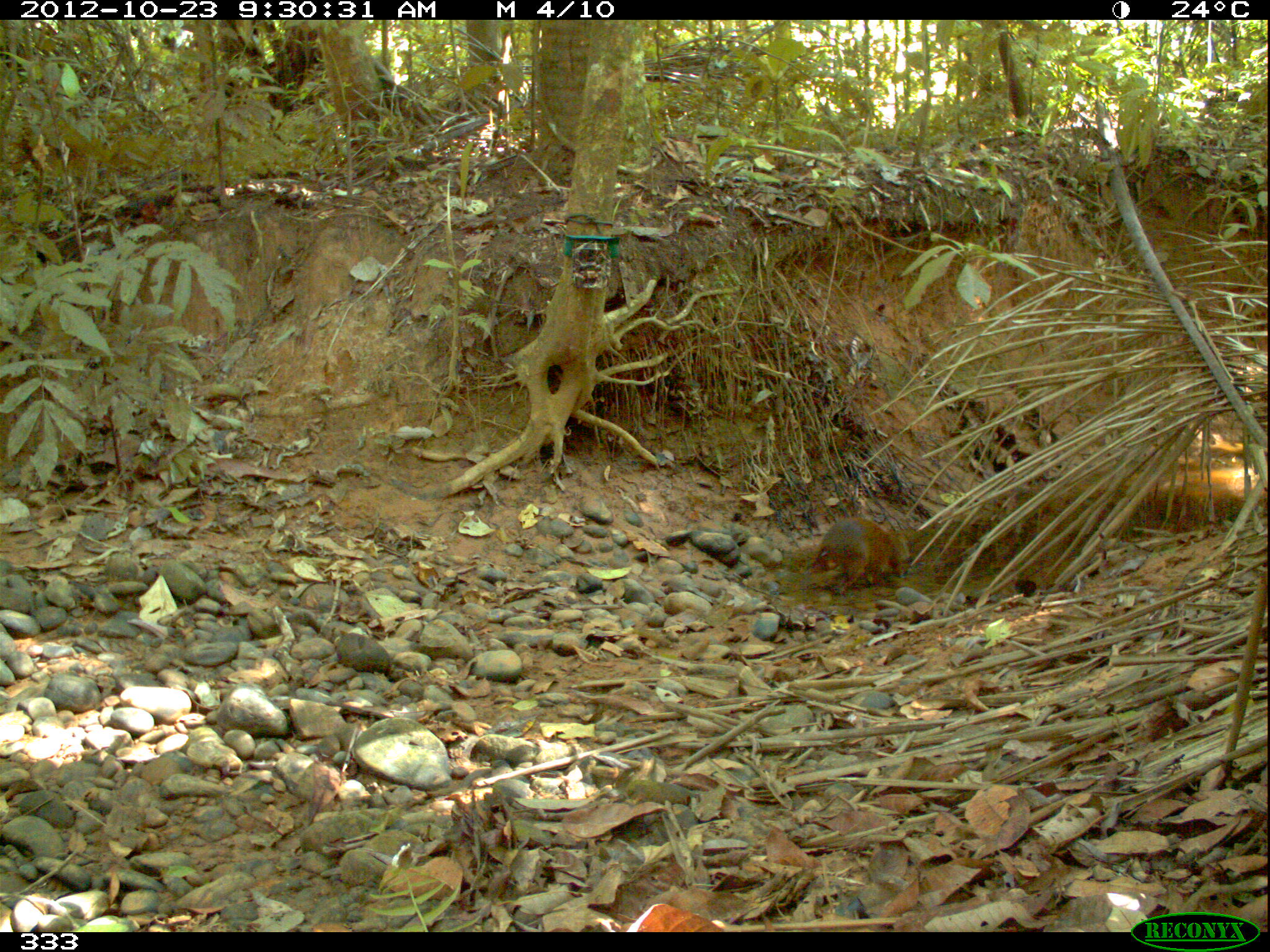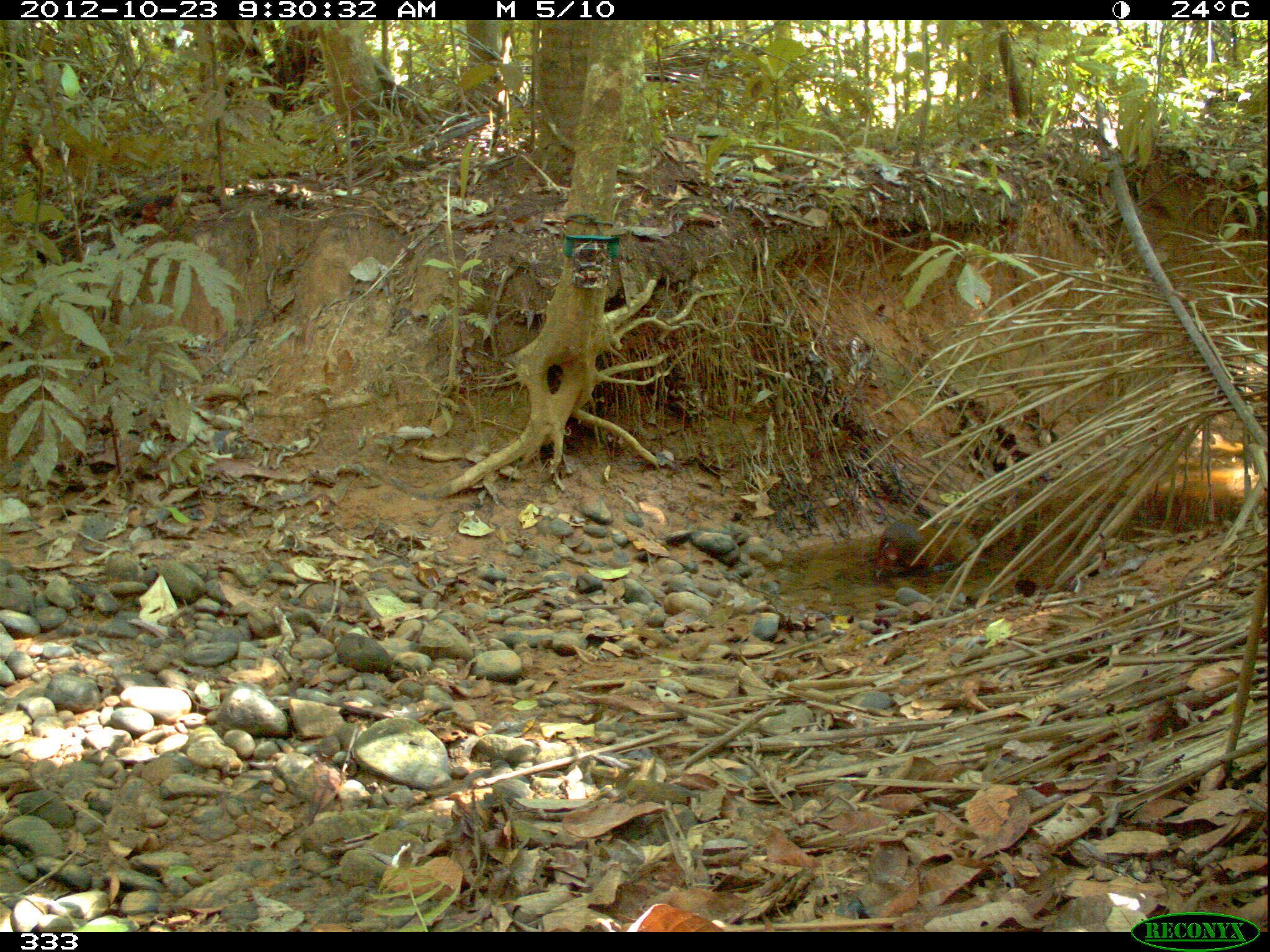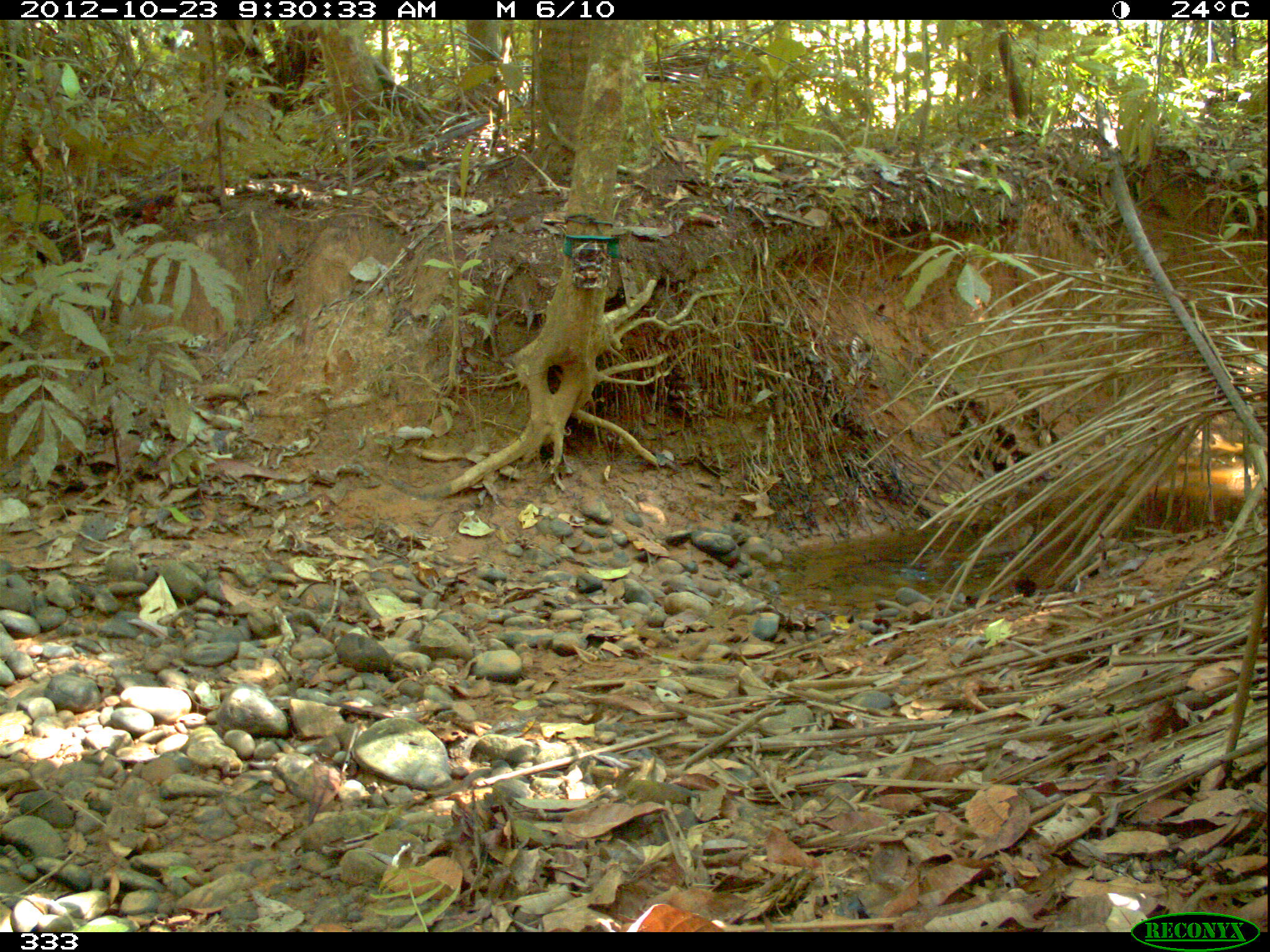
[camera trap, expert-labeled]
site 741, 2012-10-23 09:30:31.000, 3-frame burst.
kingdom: Animalia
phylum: Chordata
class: Mammalia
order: Rodentia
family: Dasyproctidae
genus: Dasyprocta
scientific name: Dasyprocta punctata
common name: central american agouti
Dasyprocta punctata (central american agouti).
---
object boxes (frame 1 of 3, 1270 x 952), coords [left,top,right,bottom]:
dasyprocta punctata: [806,516,910,598]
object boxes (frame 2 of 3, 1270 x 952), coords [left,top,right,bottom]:
dasyprocta punctata: [870,508,979,587]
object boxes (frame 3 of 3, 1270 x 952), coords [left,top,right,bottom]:
dasyprocta punctata: [974,523,1034,560]